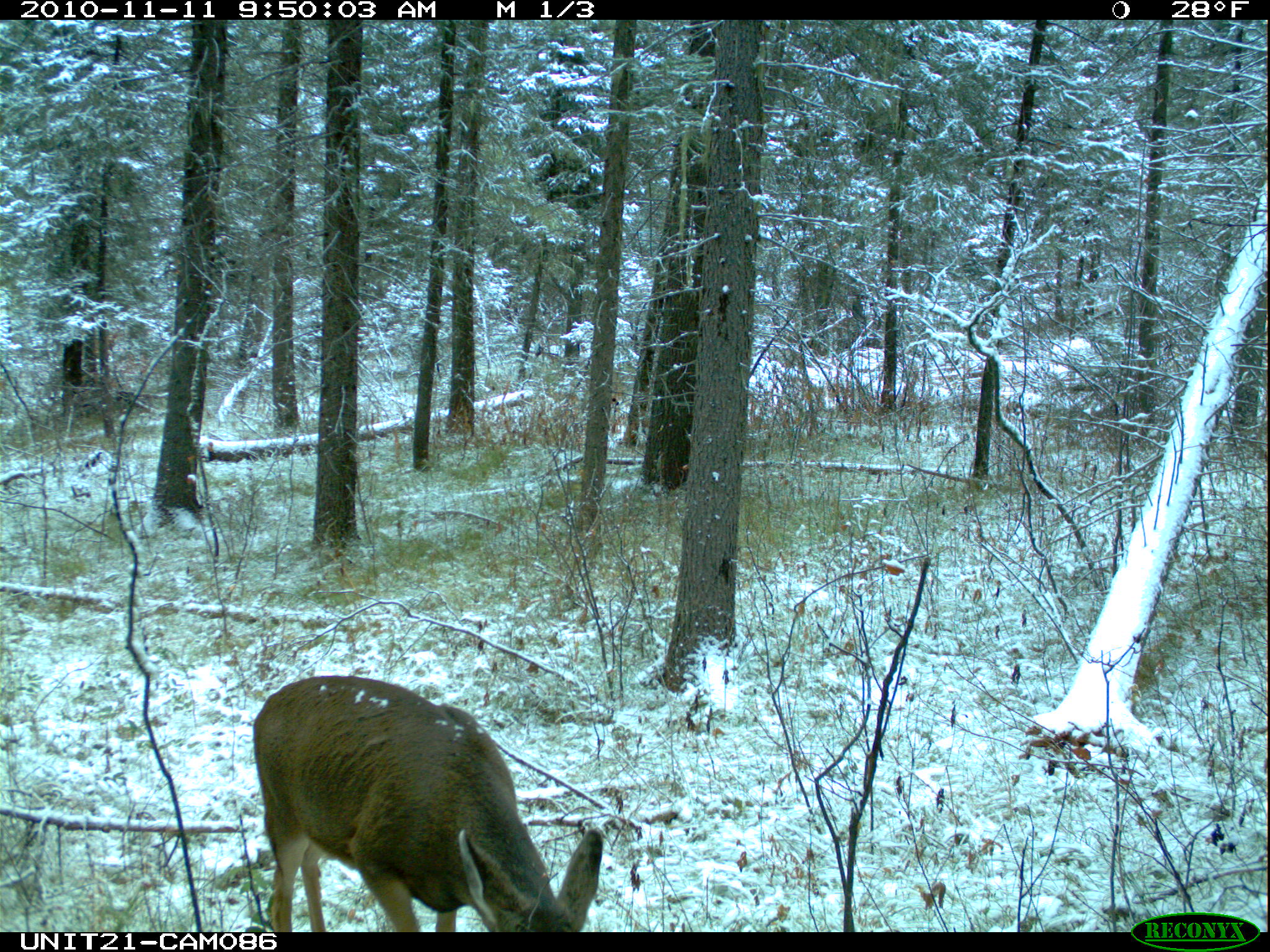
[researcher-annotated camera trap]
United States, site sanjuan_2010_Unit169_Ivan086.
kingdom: Animalia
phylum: Chordata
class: Mammalia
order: Artiodactyla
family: Cervidae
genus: Odocoileus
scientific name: Odocoileus hemionus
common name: mule deer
Odocoileus hemionus (mule deer).